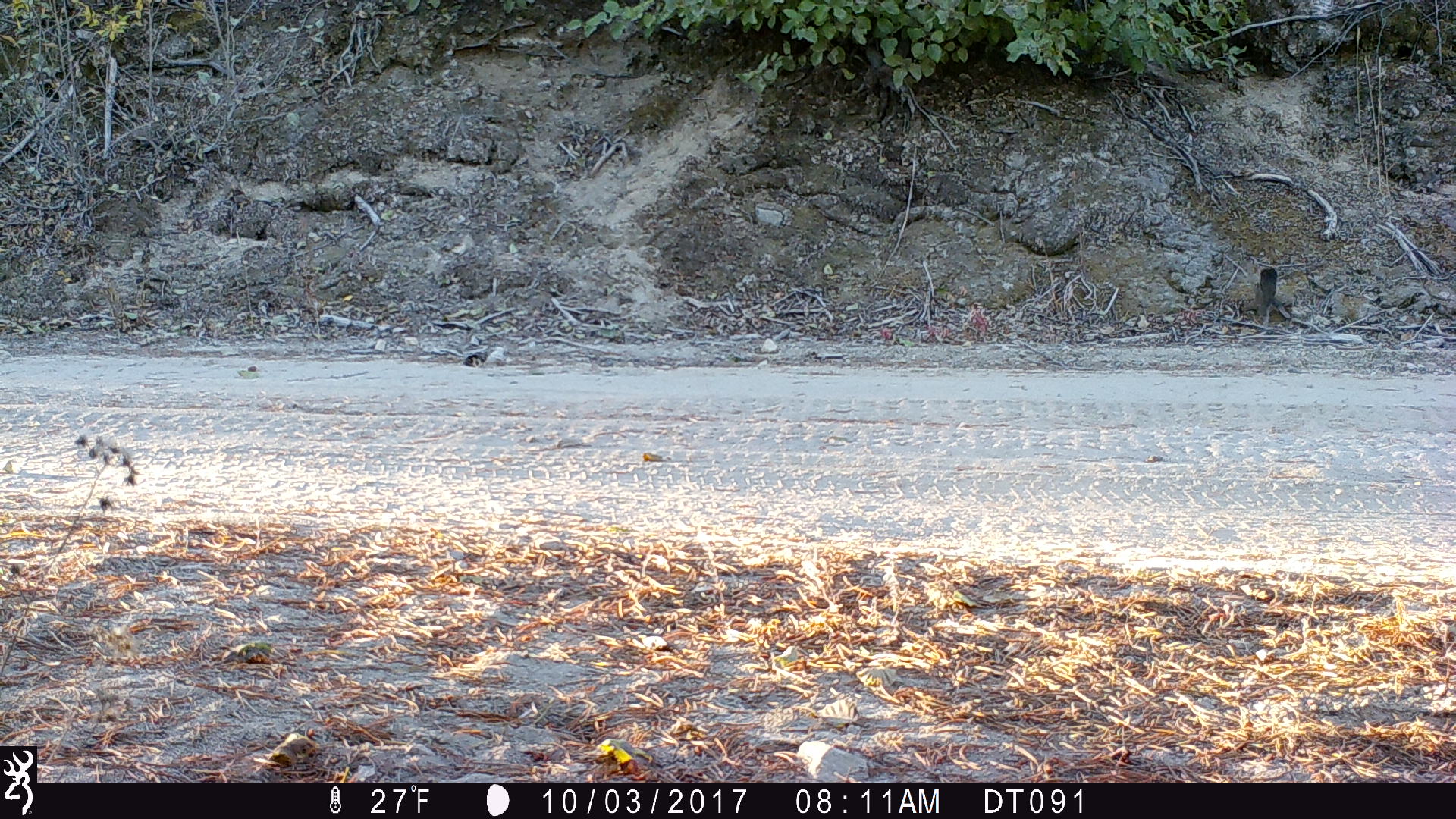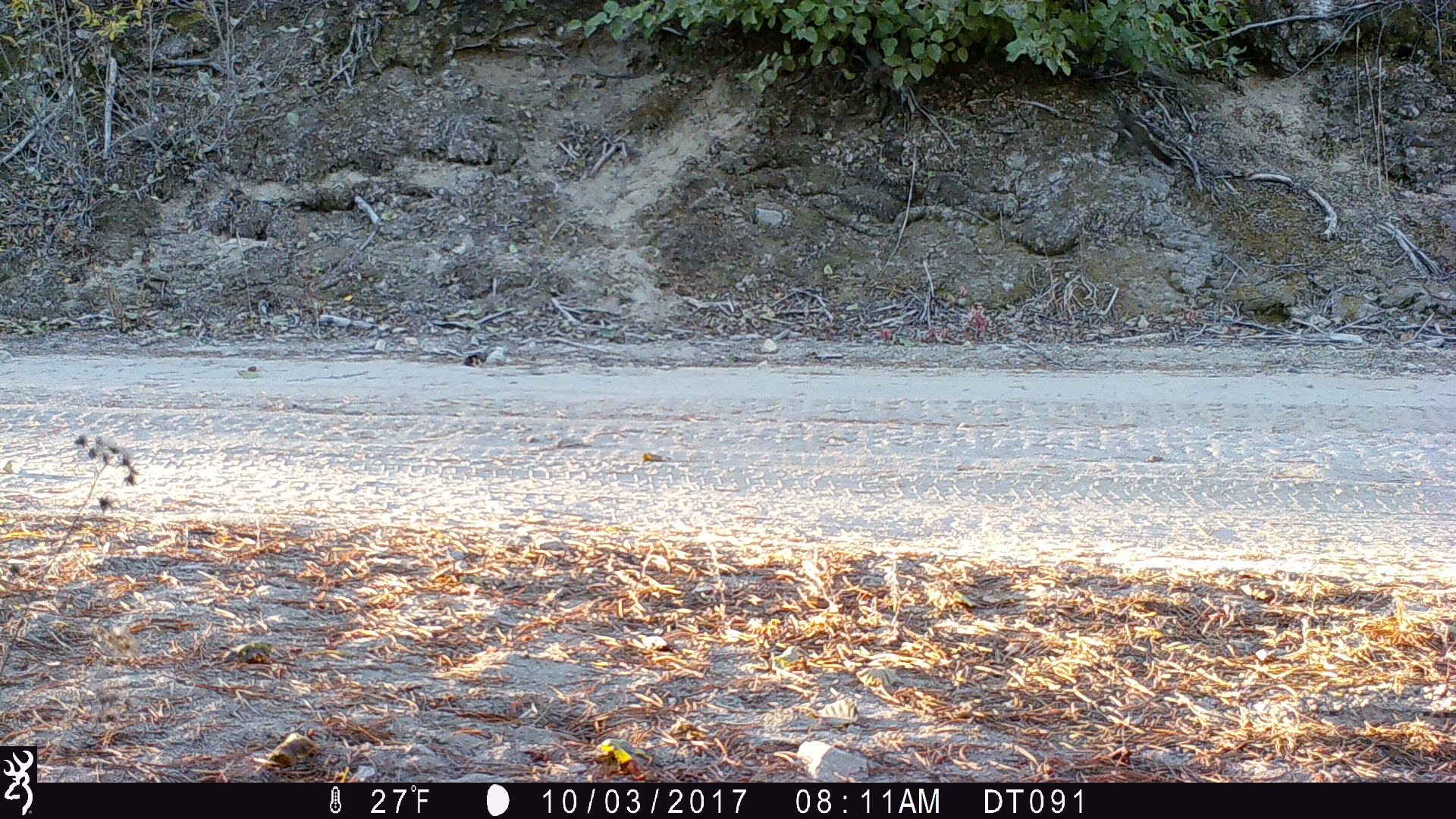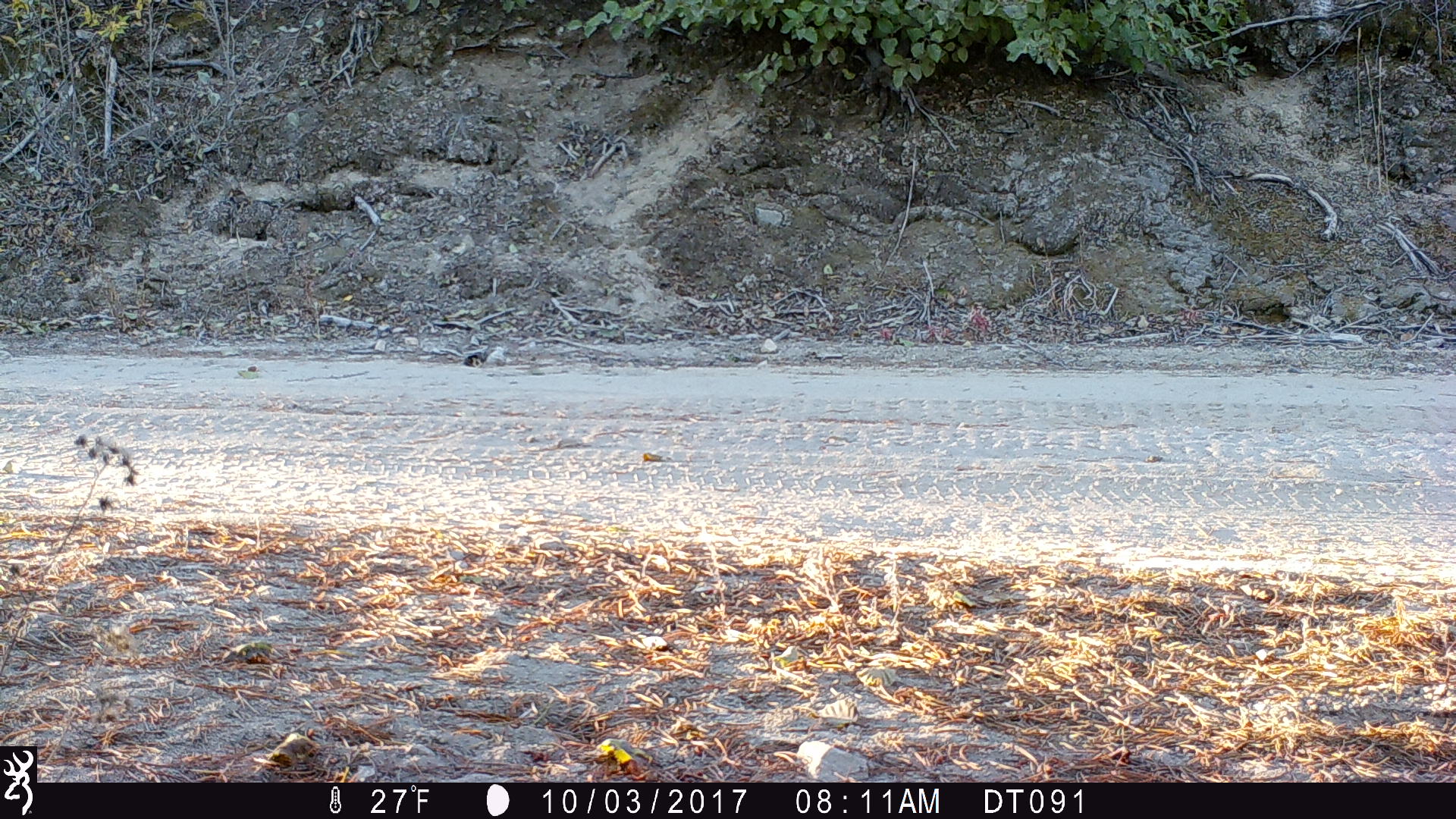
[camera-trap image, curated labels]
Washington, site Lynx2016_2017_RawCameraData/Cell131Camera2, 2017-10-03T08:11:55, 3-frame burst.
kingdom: Animalia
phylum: Chordata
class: Mammalia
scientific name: Mammalia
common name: small mammal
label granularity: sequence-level